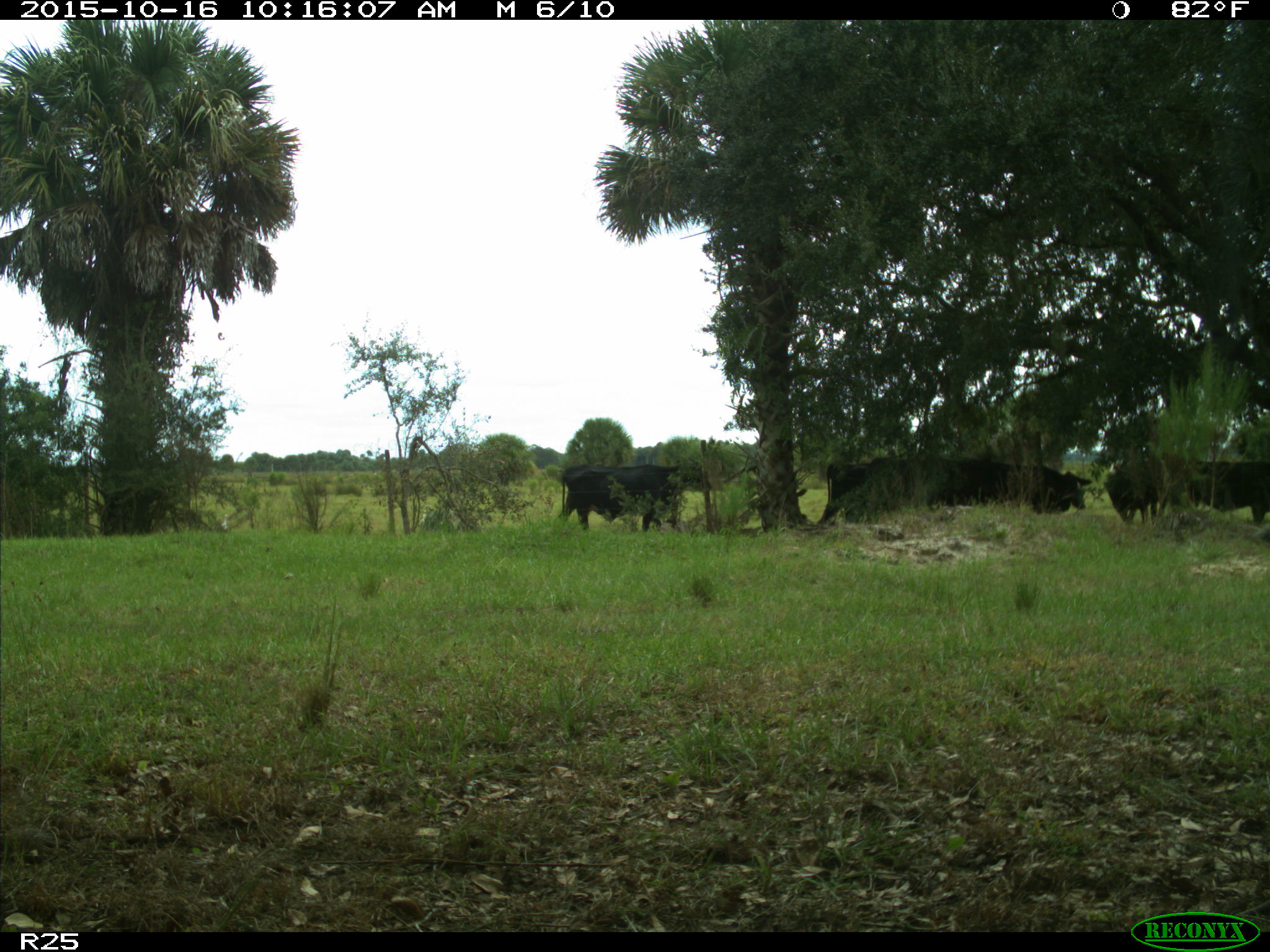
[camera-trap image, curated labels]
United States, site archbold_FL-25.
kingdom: Animalia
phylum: Chordata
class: Mammalia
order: Artiodactyla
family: Bovidae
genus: Bos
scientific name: Bos taurus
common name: domestic cow